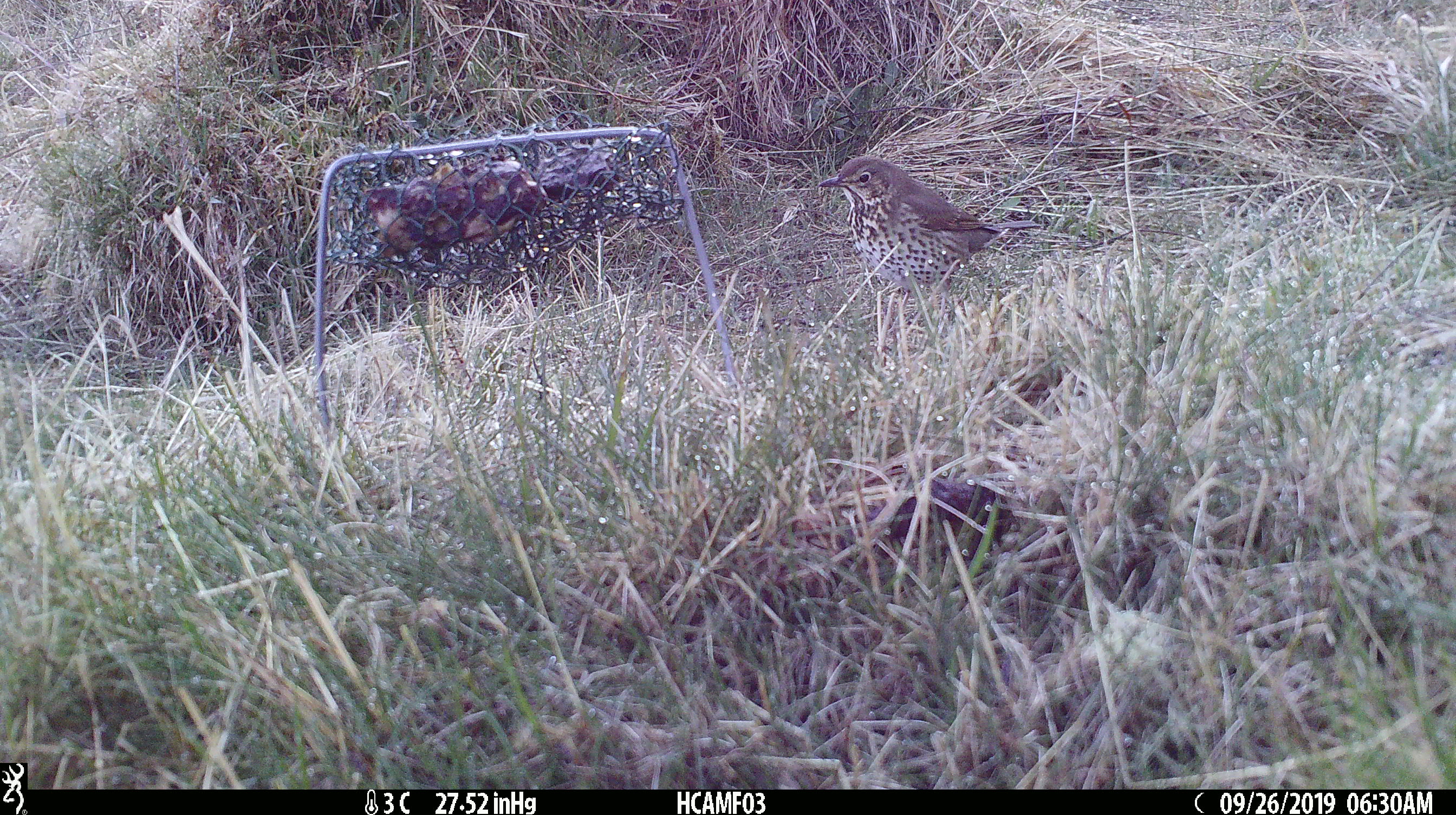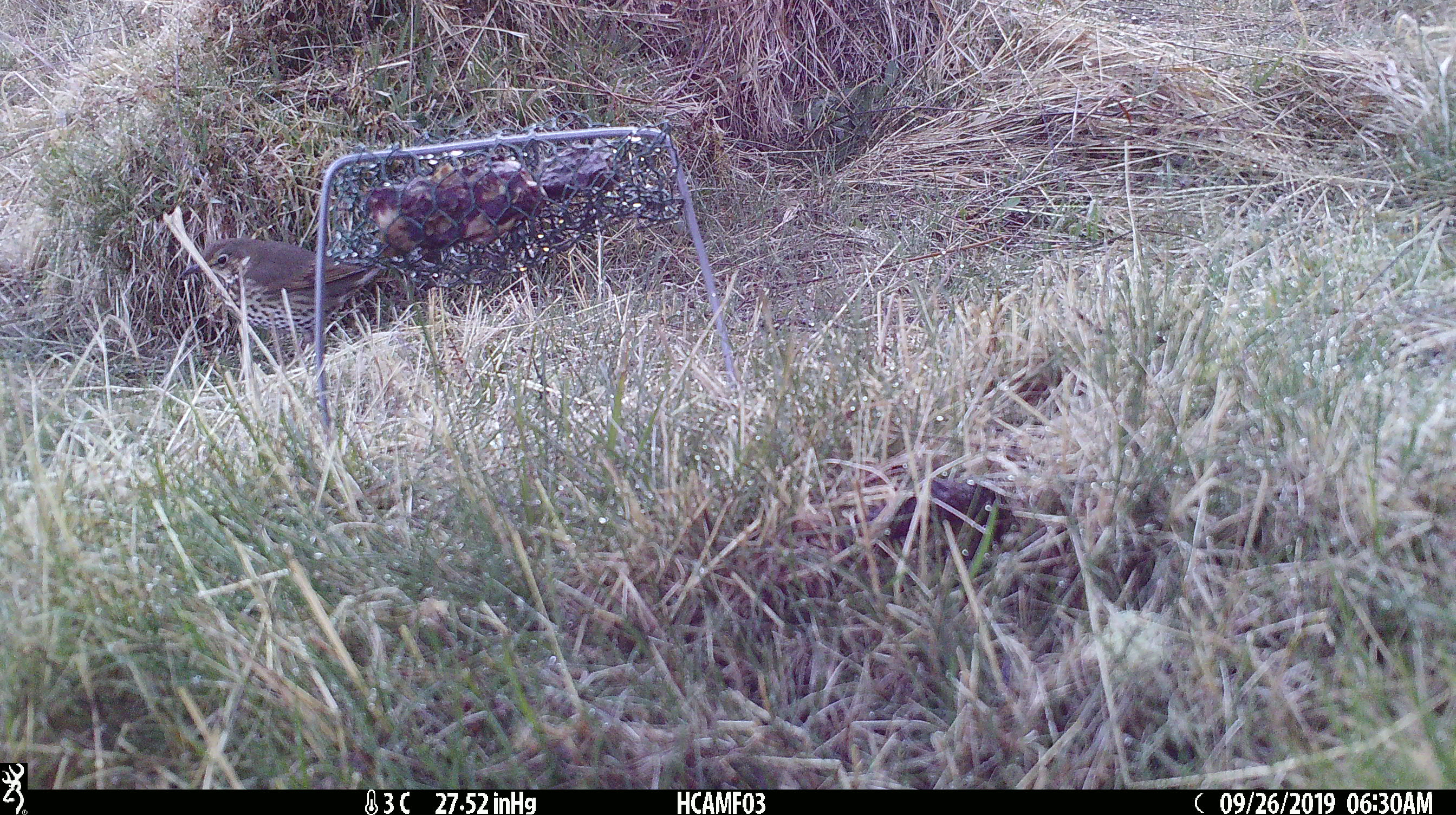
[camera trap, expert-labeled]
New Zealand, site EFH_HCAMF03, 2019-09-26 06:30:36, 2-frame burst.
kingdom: Animalia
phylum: Chordata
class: Aves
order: Passeriformes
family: Turdidae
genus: Turdus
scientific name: Turdus philomelos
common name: song thrush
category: thrush